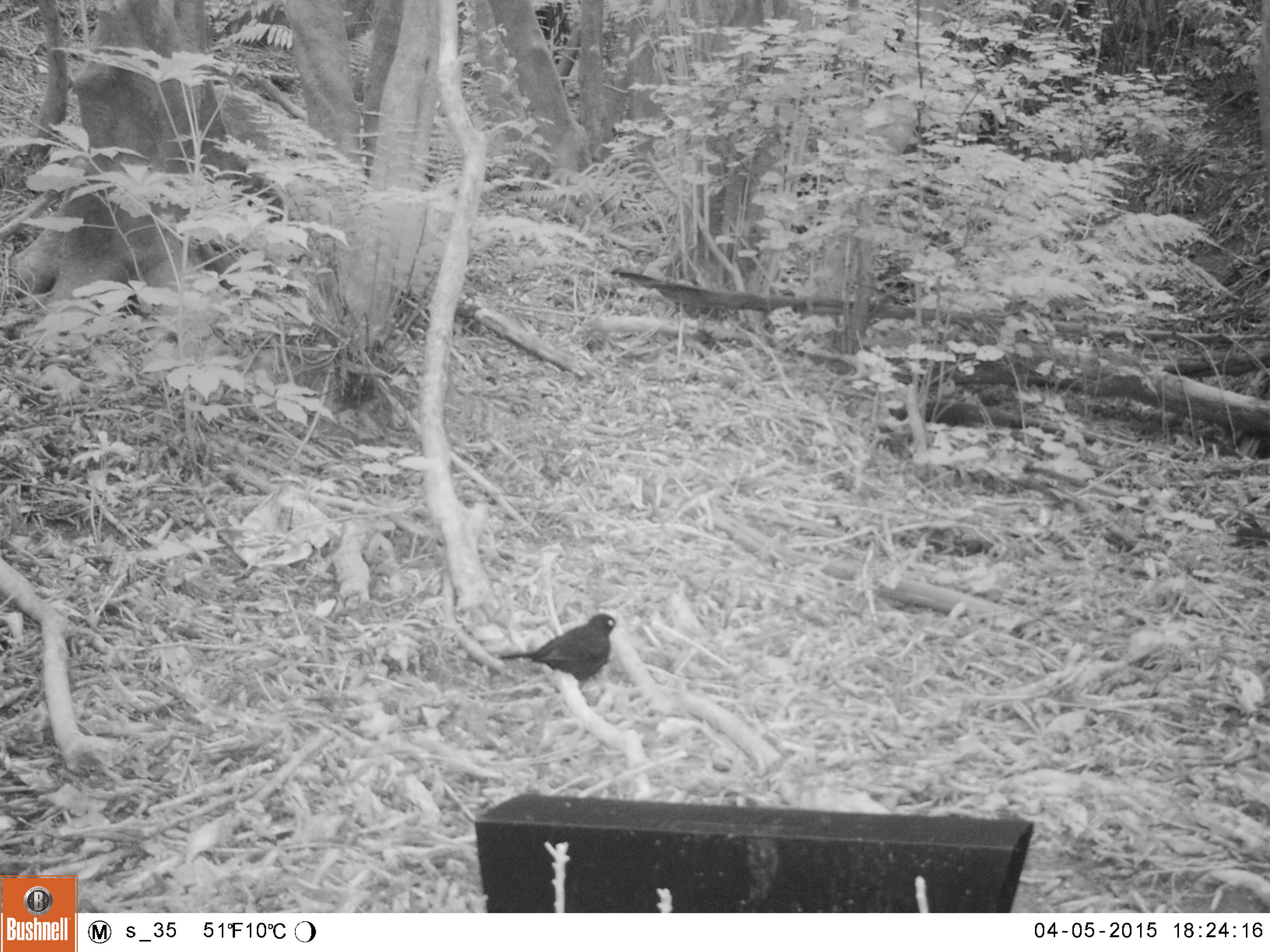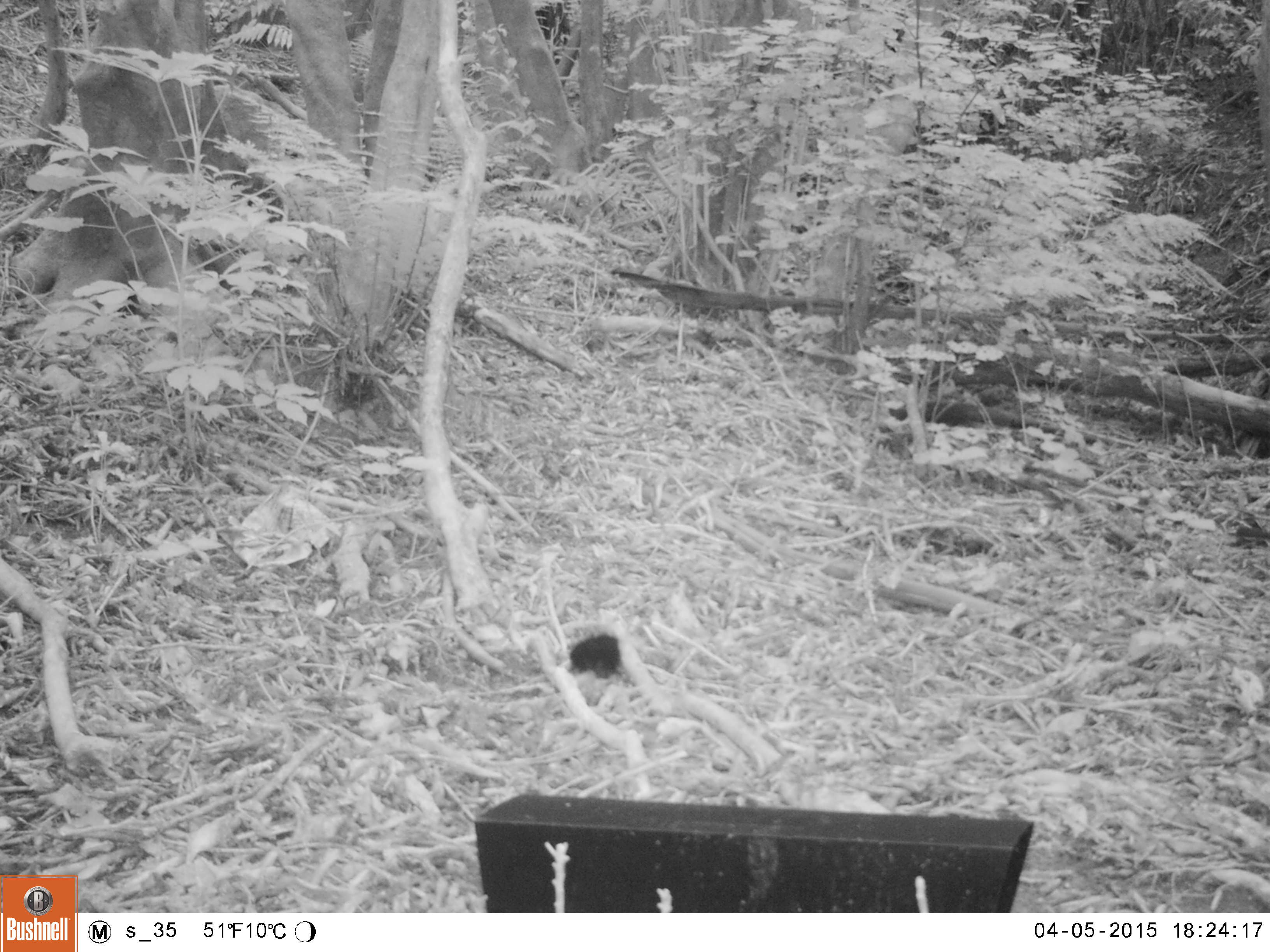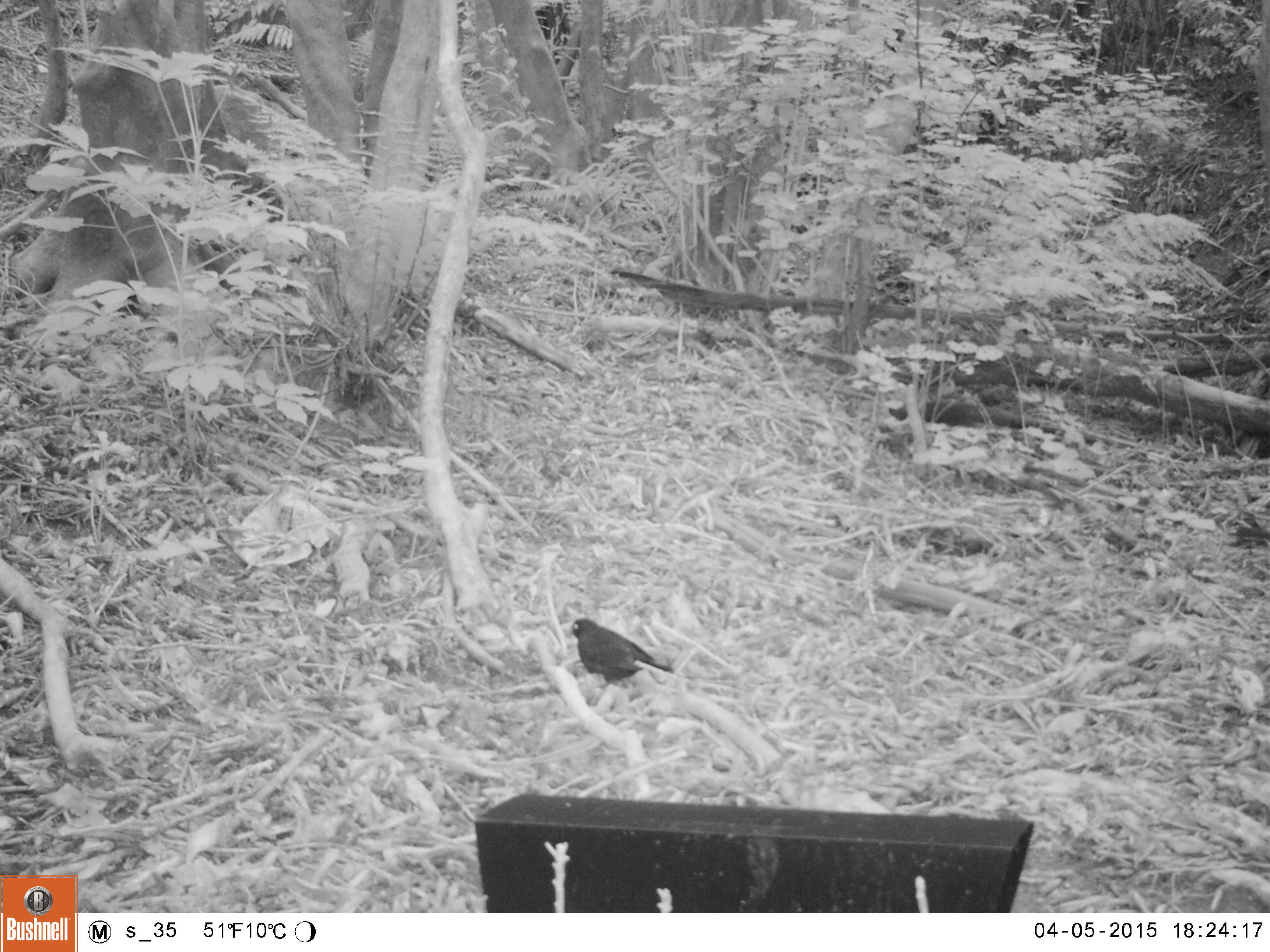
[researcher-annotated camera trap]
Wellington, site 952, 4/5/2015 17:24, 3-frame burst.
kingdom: Animalia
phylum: Chordata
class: Aves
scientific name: Aves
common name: bird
Bird (Aves).